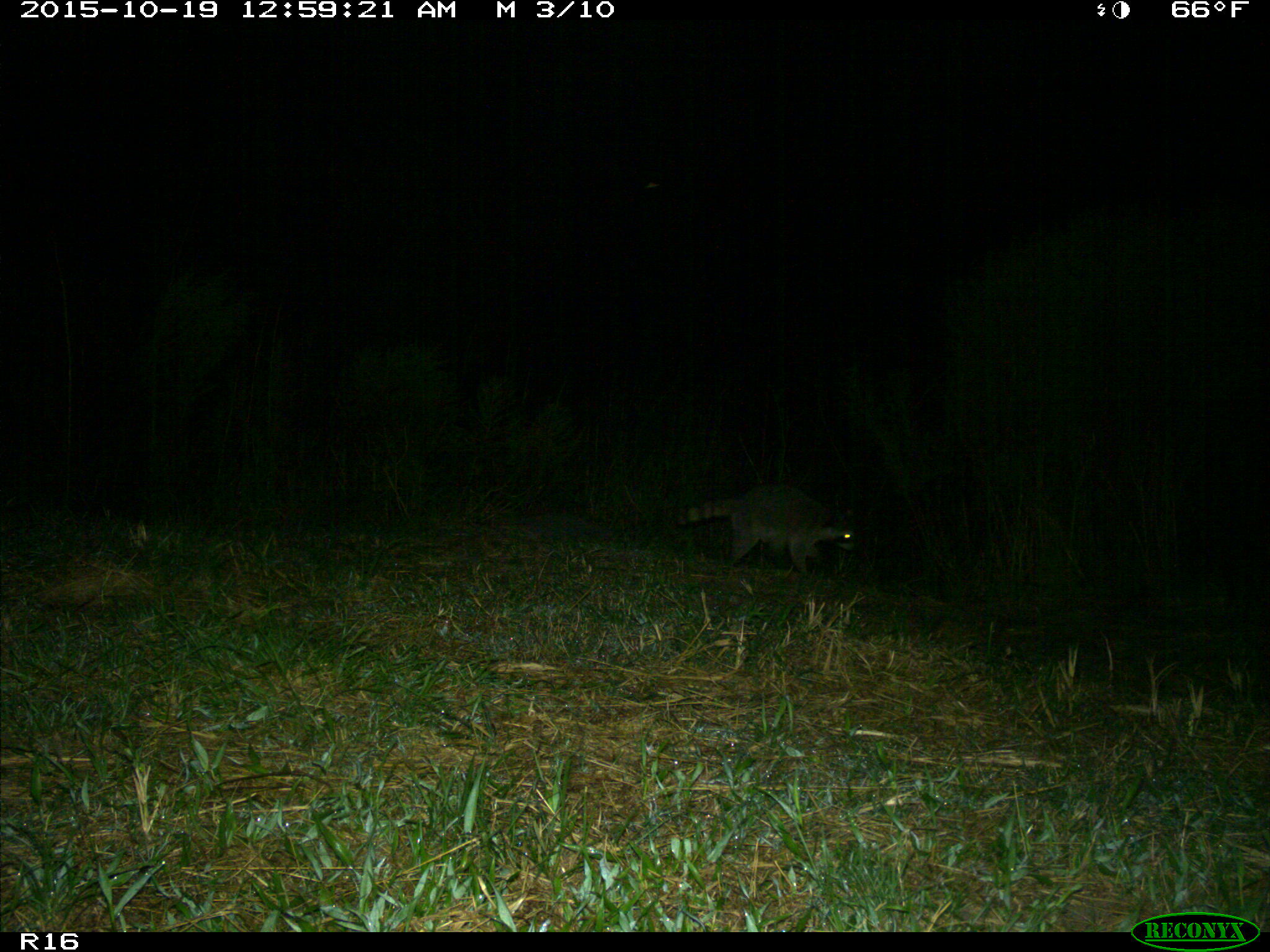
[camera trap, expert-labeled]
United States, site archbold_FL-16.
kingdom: Animalia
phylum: Chordata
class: Mammalia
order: Carnivora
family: Procyonidae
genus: Procyon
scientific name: Procyon lotor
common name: common raccoon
Procyon lotor (common raccoon).